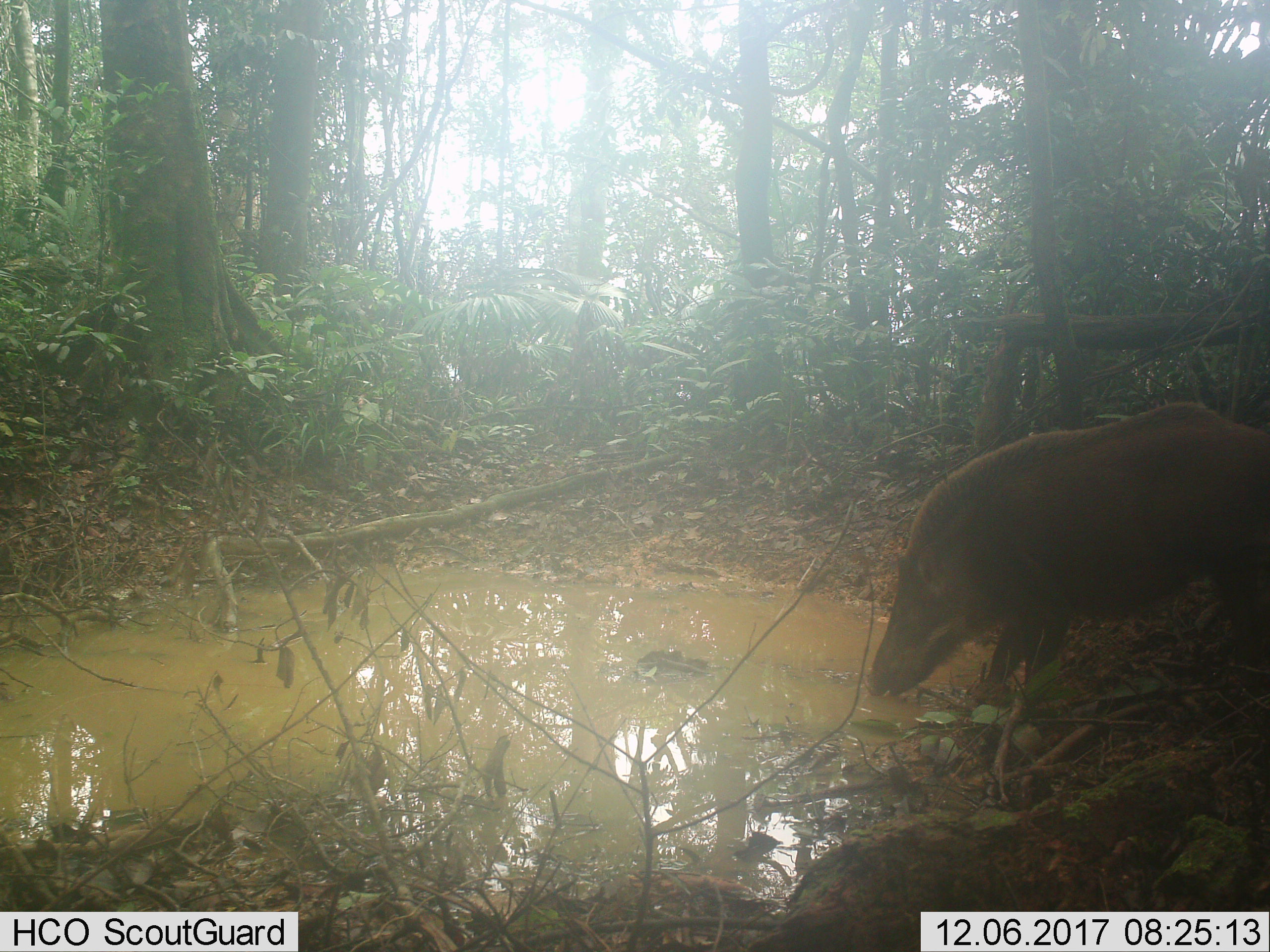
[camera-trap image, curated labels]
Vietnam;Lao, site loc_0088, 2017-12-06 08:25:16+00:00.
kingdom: Animalia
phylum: Chordata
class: Mammalia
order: Artiodactyla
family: Suidae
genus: Sus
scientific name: Sus scrofa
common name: eurasian wild pig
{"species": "eurasian wild pig (Sus scrofa)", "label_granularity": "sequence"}